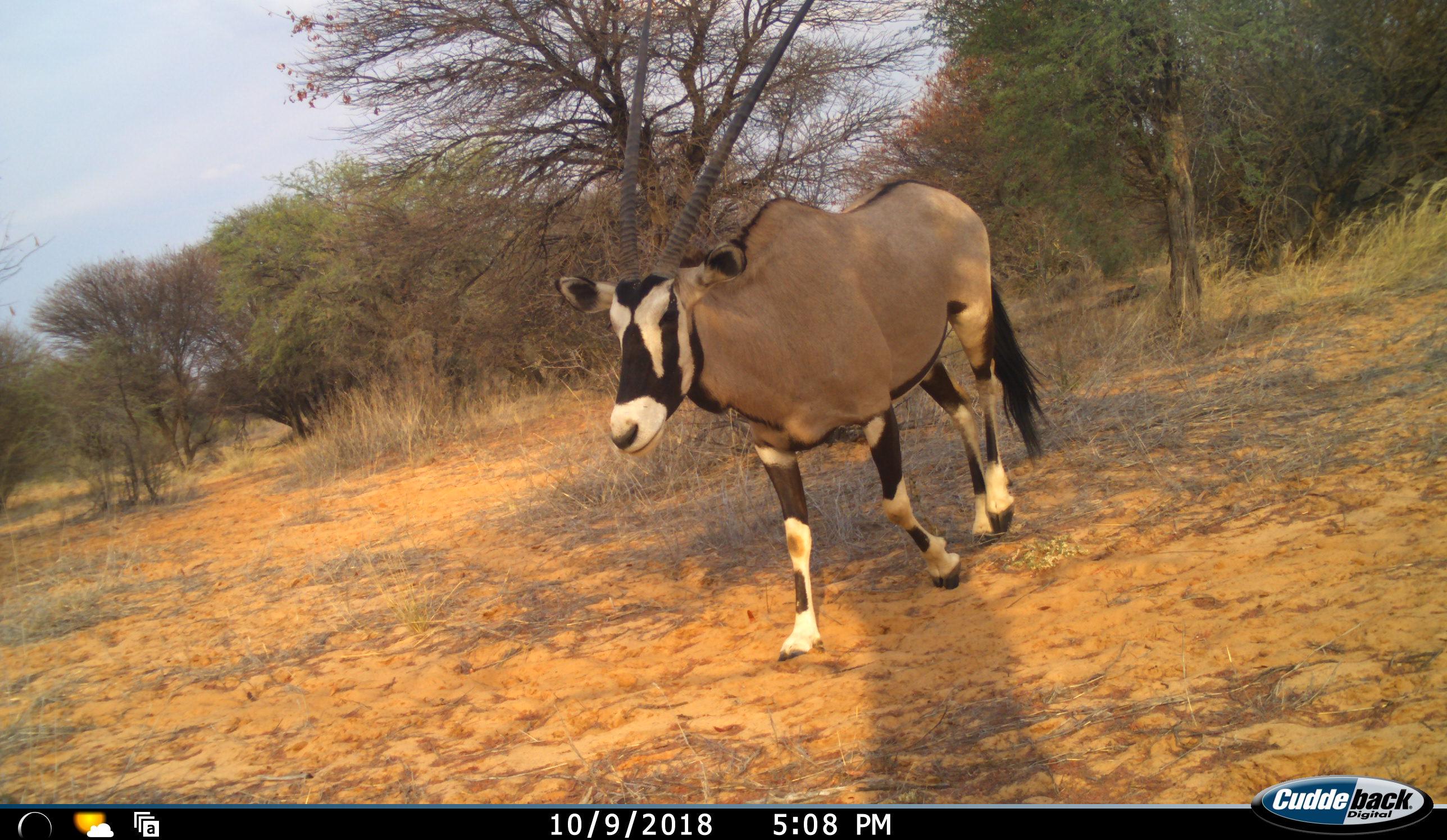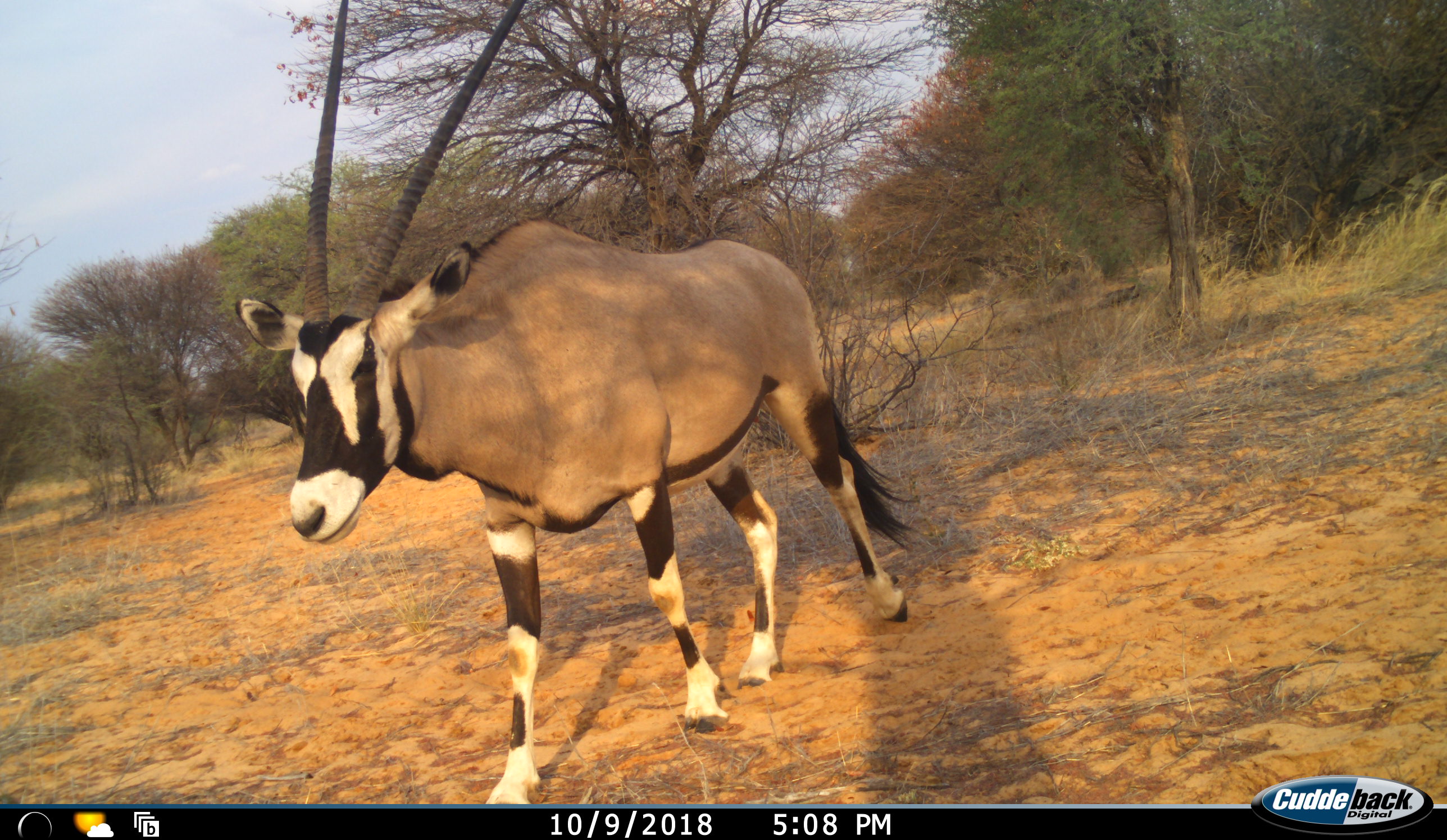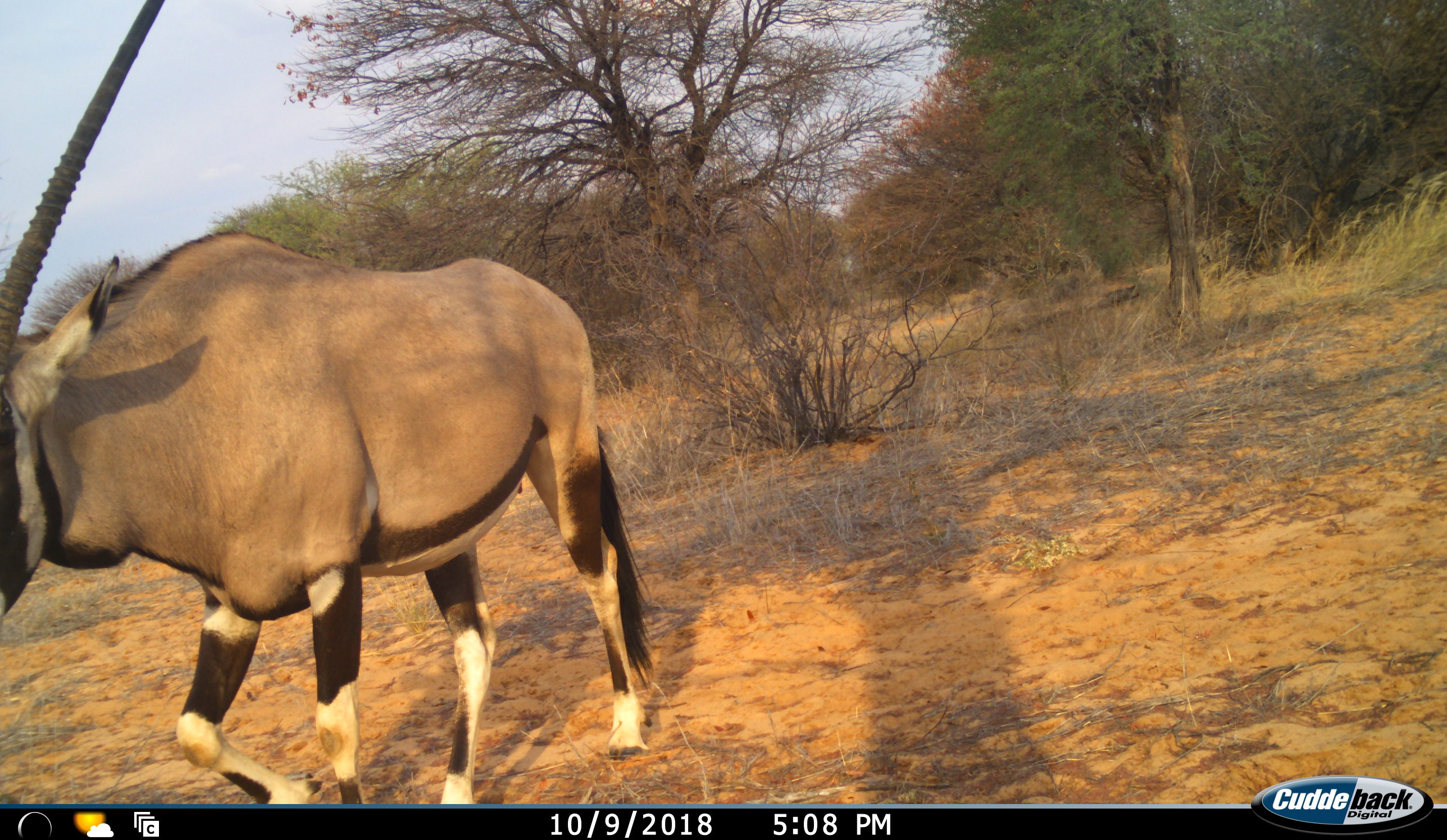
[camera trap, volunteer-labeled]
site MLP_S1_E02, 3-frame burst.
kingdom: Animalia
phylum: Chordata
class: Mammalia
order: Artiodactyla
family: Bovidae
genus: Oryx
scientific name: Oryx gazella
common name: gemsbok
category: oryx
Oryx (gemsbok) (Oryx gazella), count 1. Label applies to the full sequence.